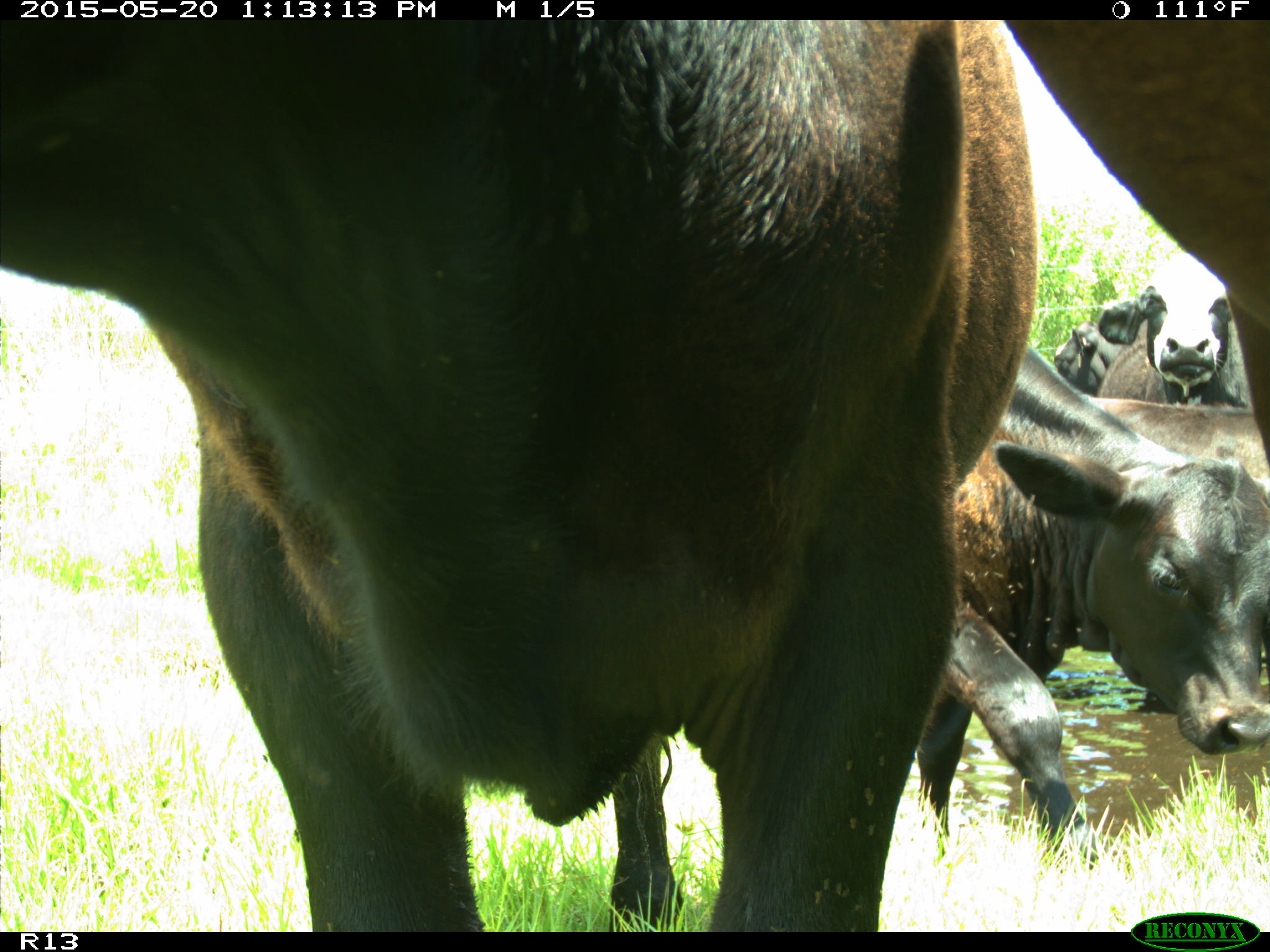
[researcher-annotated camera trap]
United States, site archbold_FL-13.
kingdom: Animalia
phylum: Chordata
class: Mammalia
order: Artiodactyla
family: Bovidae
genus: Bos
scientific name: Bos taurus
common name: domestic cow